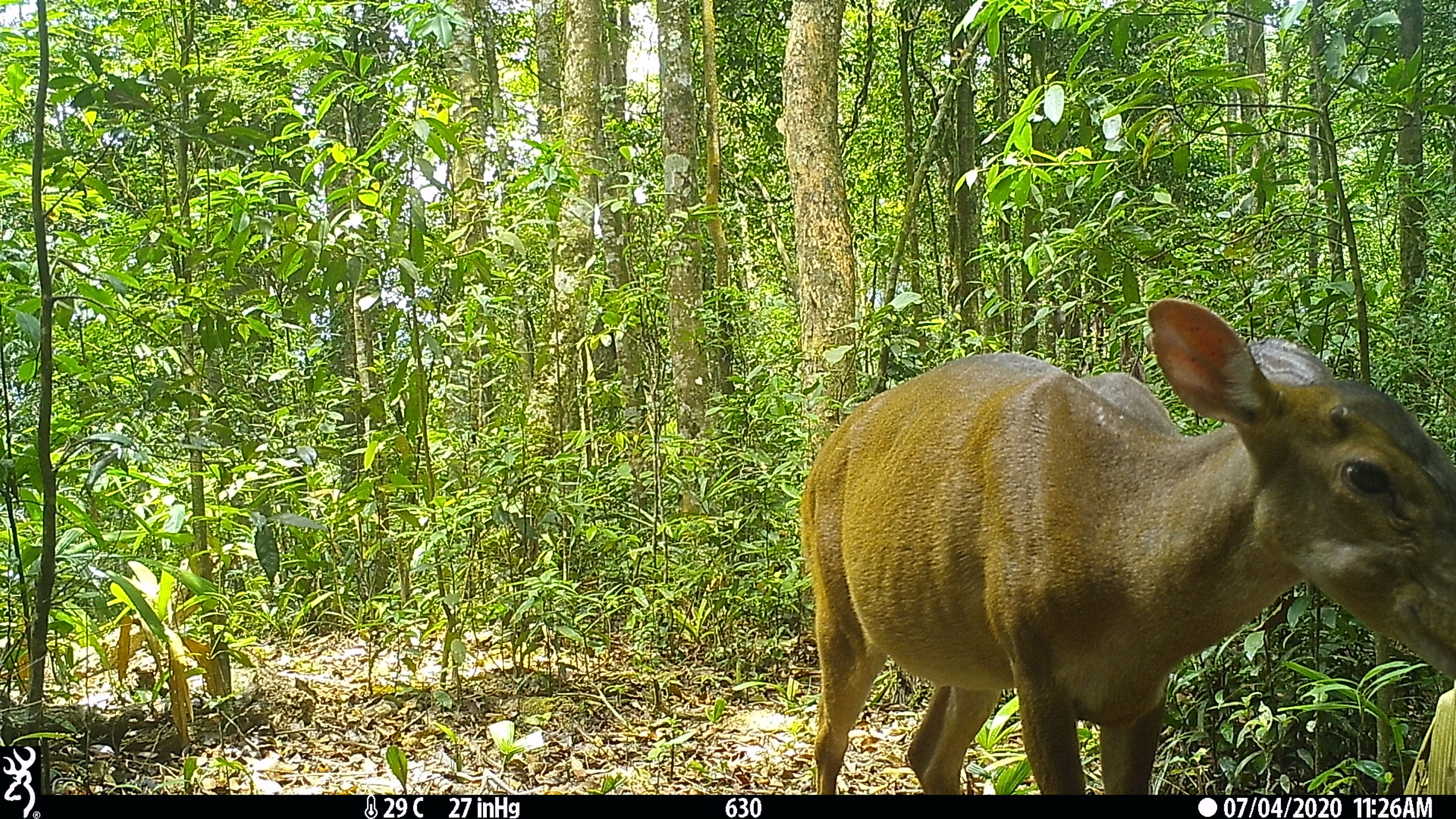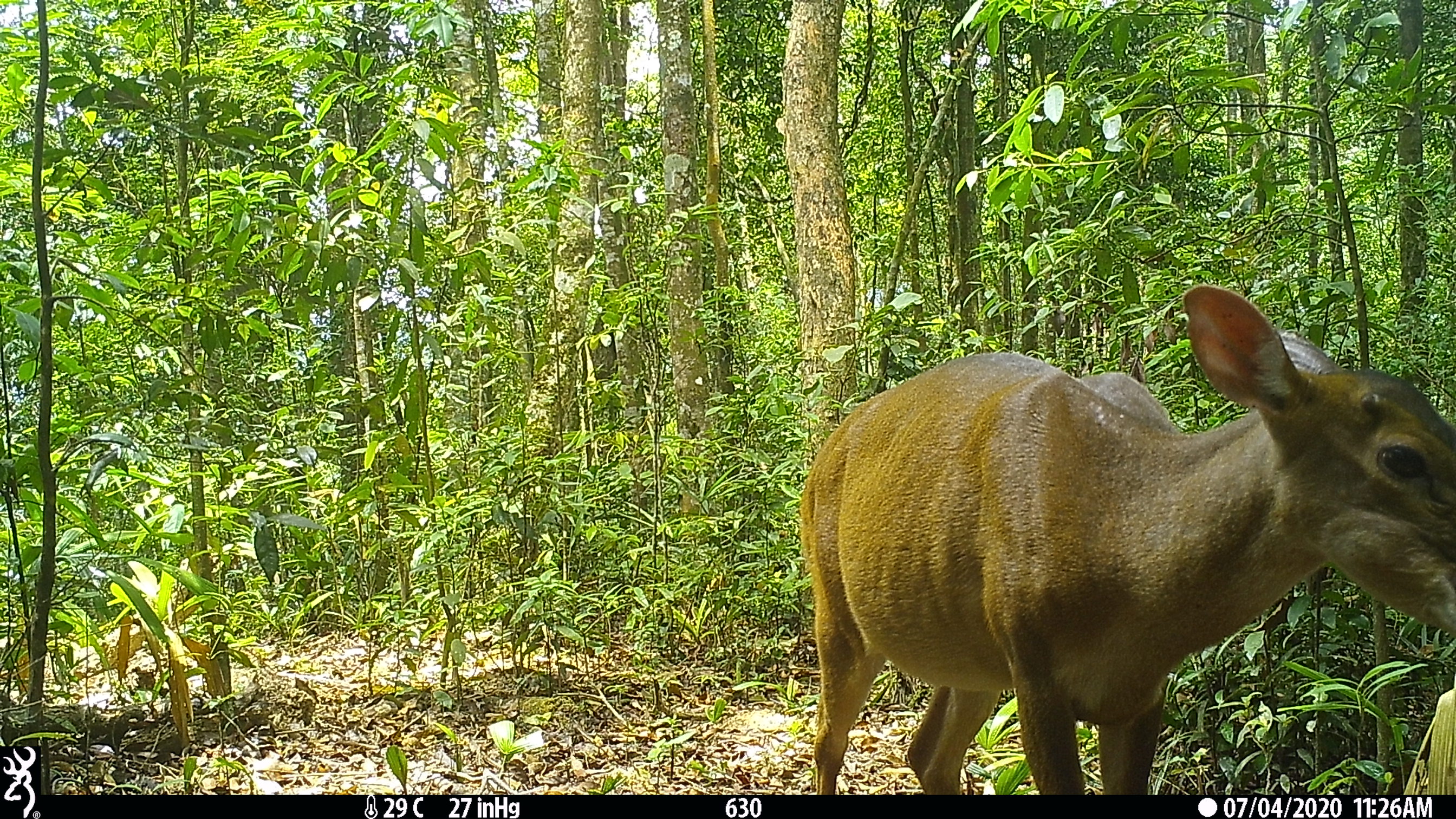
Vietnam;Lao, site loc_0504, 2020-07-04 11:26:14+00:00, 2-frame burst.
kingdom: Animalia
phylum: Chordata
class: Mammalia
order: Artiodactyla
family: Cervidae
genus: Muntiacus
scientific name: Muntiacus vuquangensis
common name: large-antlered muntjac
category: large antlered muntjac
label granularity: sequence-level